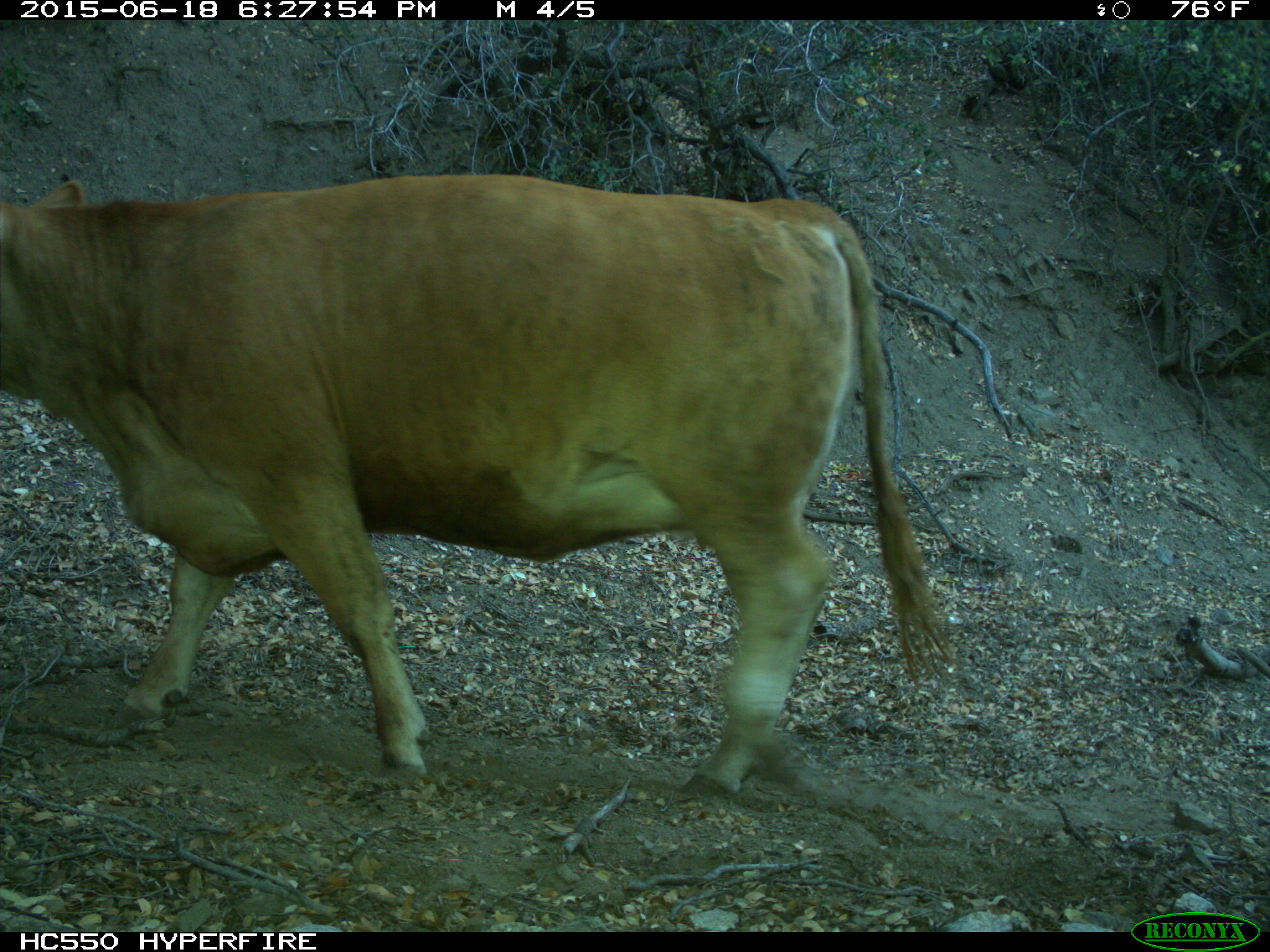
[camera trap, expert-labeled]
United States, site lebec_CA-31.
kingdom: Animalia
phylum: Chordata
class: Mammalia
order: Artiodactyla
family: Bovidae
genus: Bos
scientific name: Bos taurus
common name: domestic cow